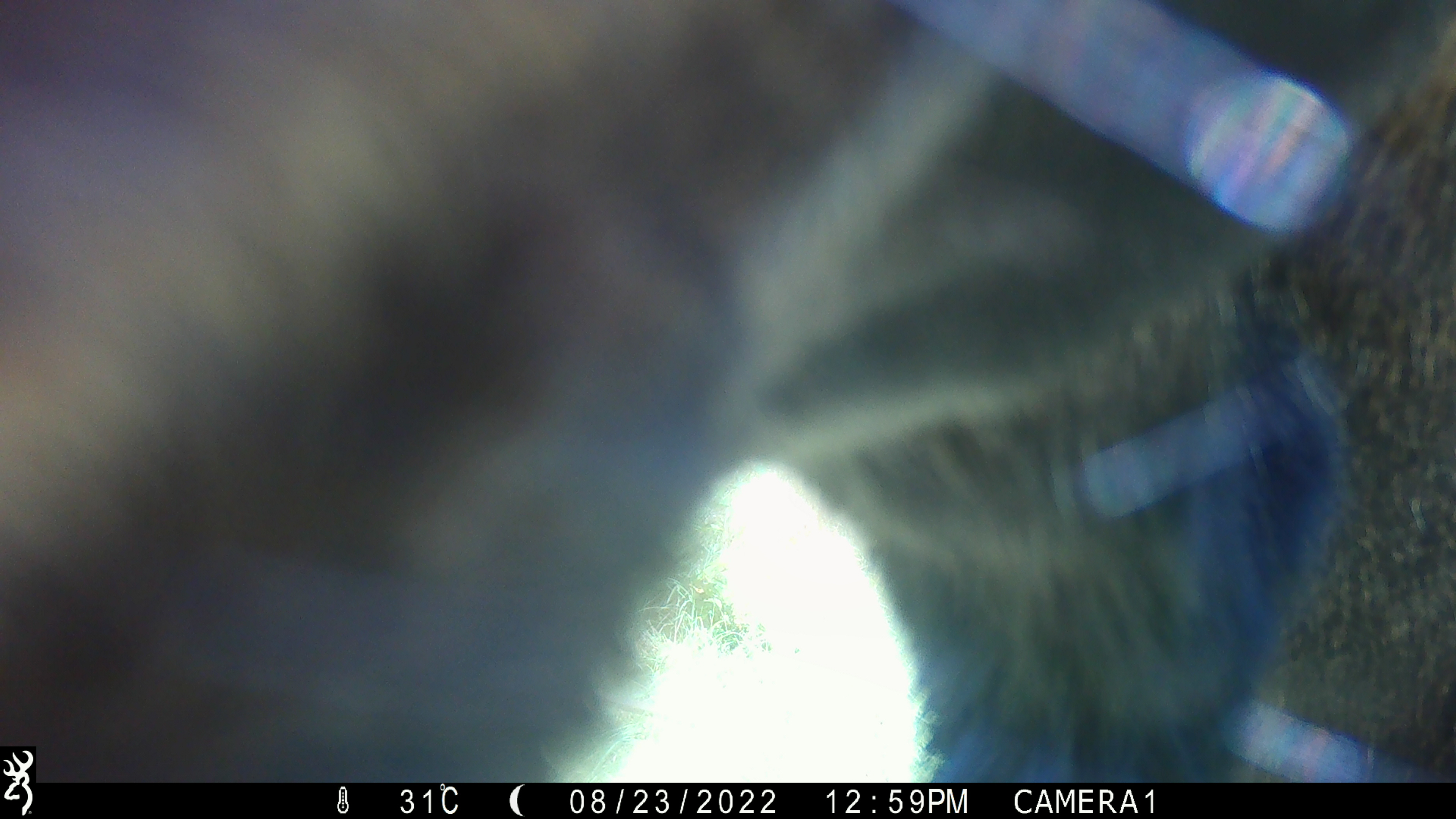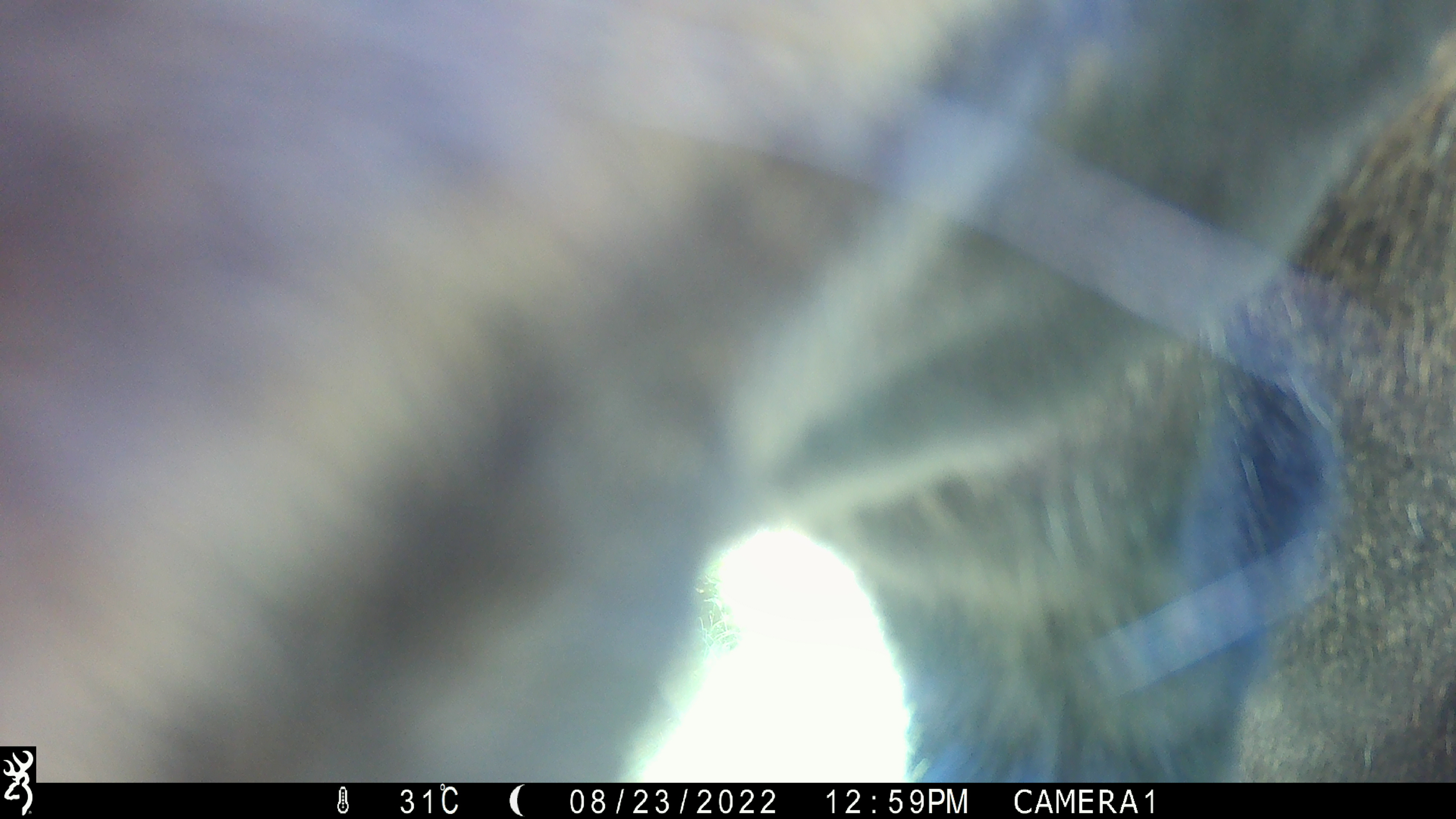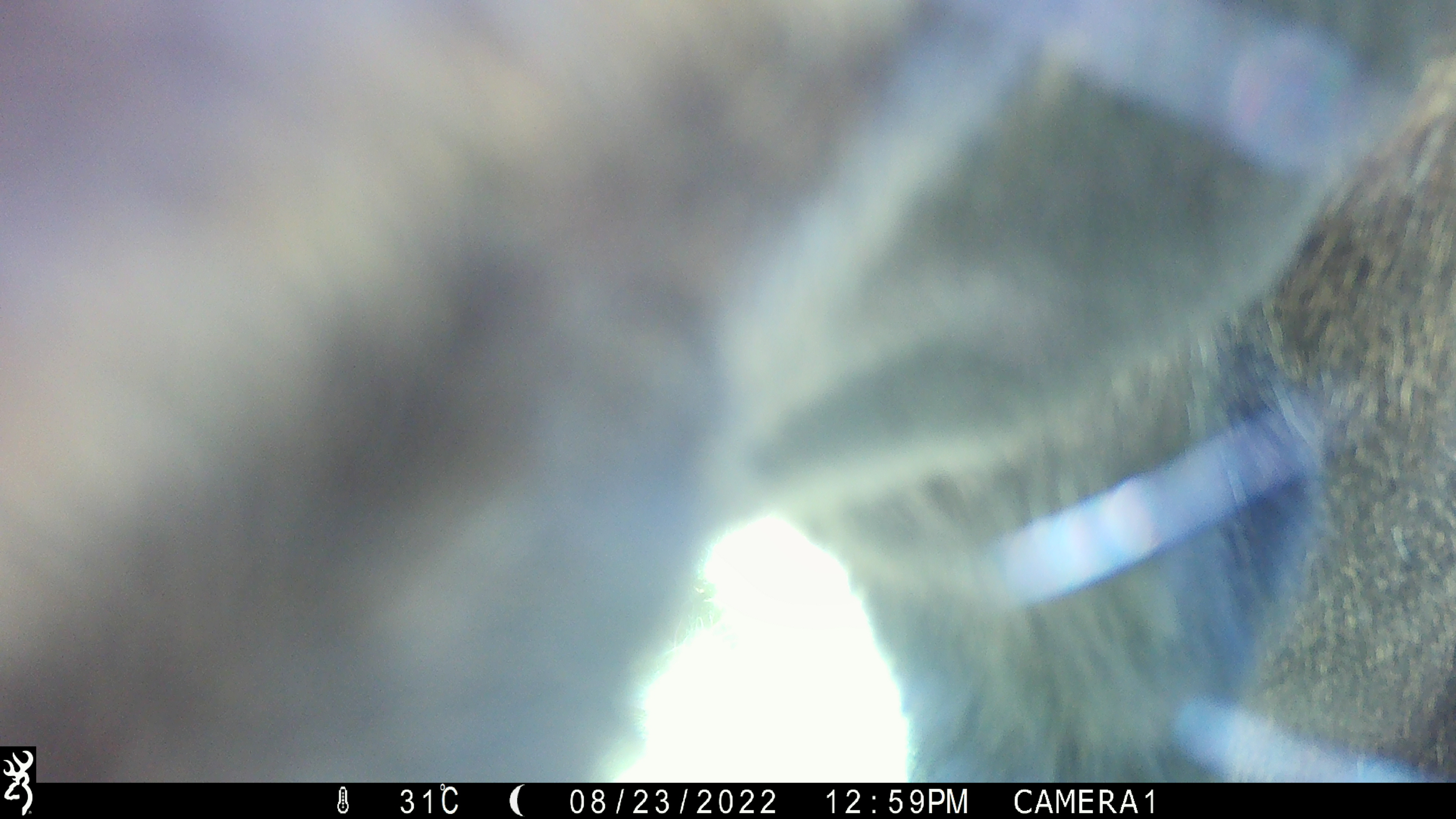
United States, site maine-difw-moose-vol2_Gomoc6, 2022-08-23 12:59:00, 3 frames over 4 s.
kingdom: Animalia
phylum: Chordata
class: Mammalia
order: Artiodactyla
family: Cervidae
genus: Alces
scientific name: Alces alces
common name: moose